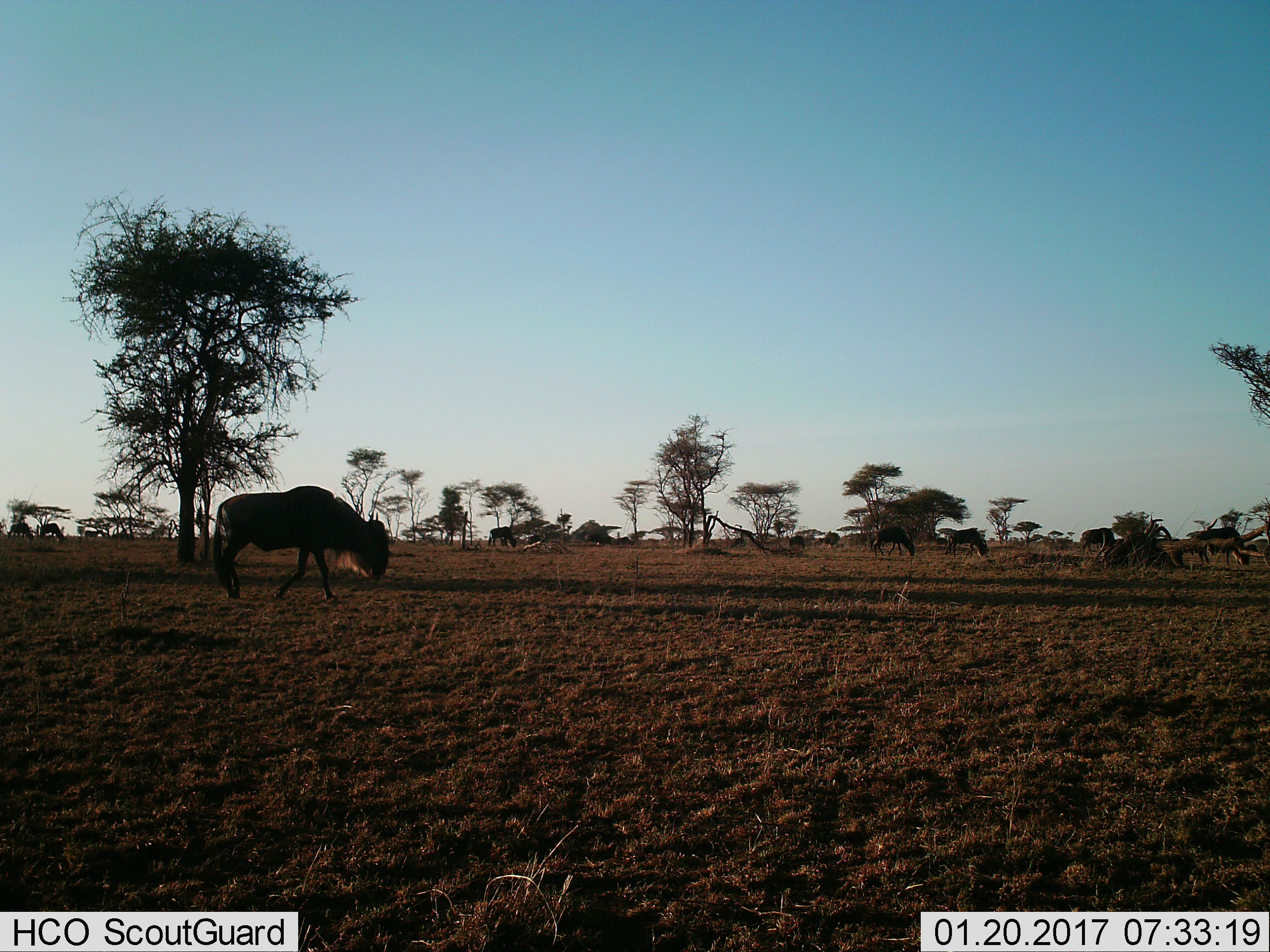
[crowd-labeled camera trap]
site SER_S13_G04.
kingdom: Animalia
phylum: Chordata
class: Mammalia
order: Artiodactyla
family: Bovidae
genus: Connochaetes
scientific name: Connochaetes taurinus taurinus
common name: blue wildebeest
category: wildebeestblue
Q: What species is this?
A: Wildebeestblue (blue wildebeest) (Connochaetes taurinus taurinus).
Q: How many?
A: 11-50.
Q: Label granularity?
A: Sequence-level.